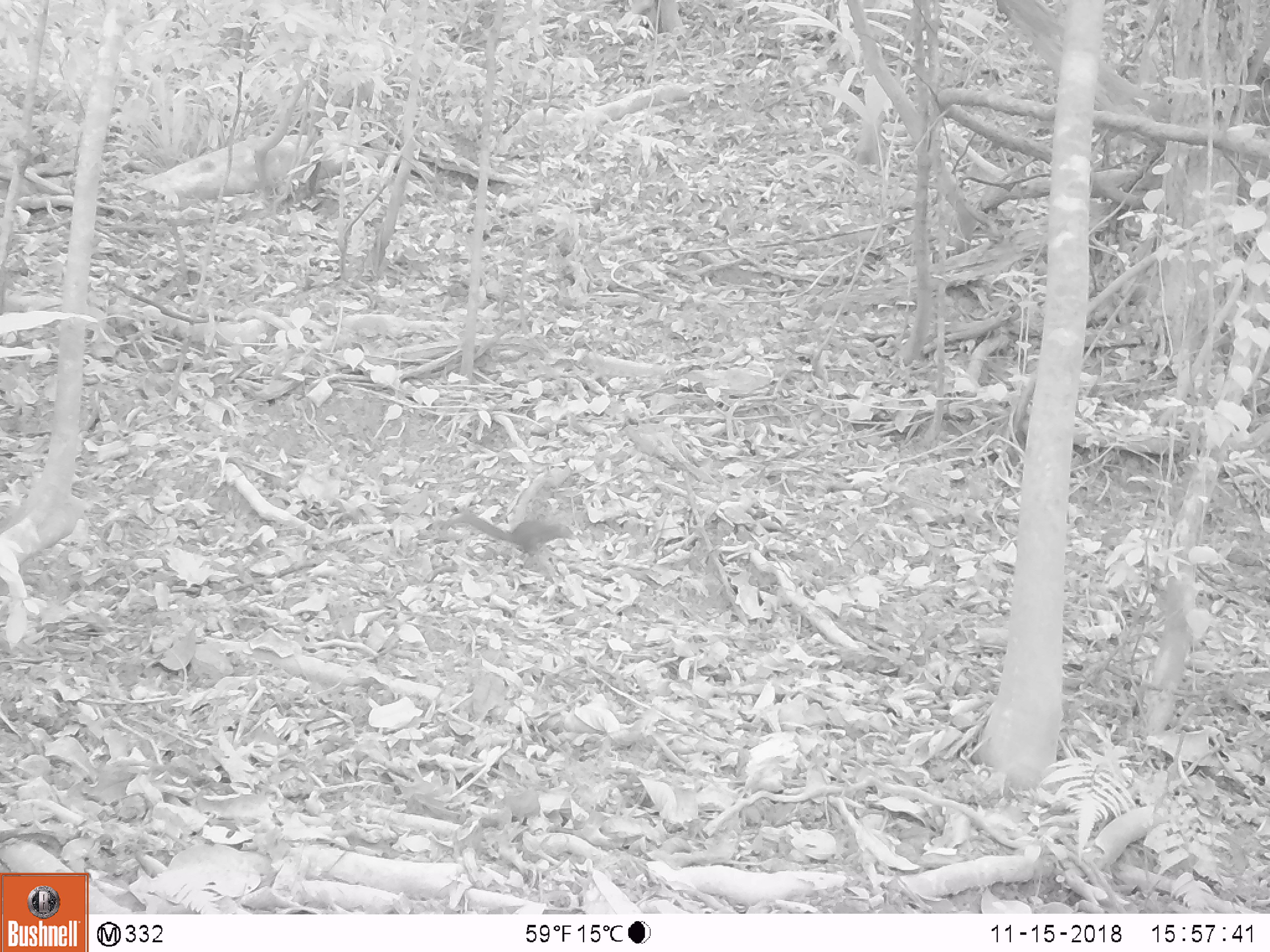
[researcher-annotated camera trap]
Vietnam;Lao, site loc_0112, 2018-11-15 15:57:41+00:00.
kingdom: Animalia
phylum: Chordata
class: Mammalia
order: Rodentia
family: Sciuridae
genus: Callosciurus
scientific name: Callosciurus erythraeus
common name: pallas's squirrel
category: pallass squirrel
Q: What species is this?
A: Pallass squirrel (pallas's squirrel) (Callosciurus erythraeus).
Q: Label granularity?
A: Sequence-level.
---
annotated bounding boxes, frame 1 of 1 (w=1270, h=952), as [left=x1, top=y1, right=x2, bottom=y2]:
pallass squirrel: [left=442, top=512, right=576, bottom=556]